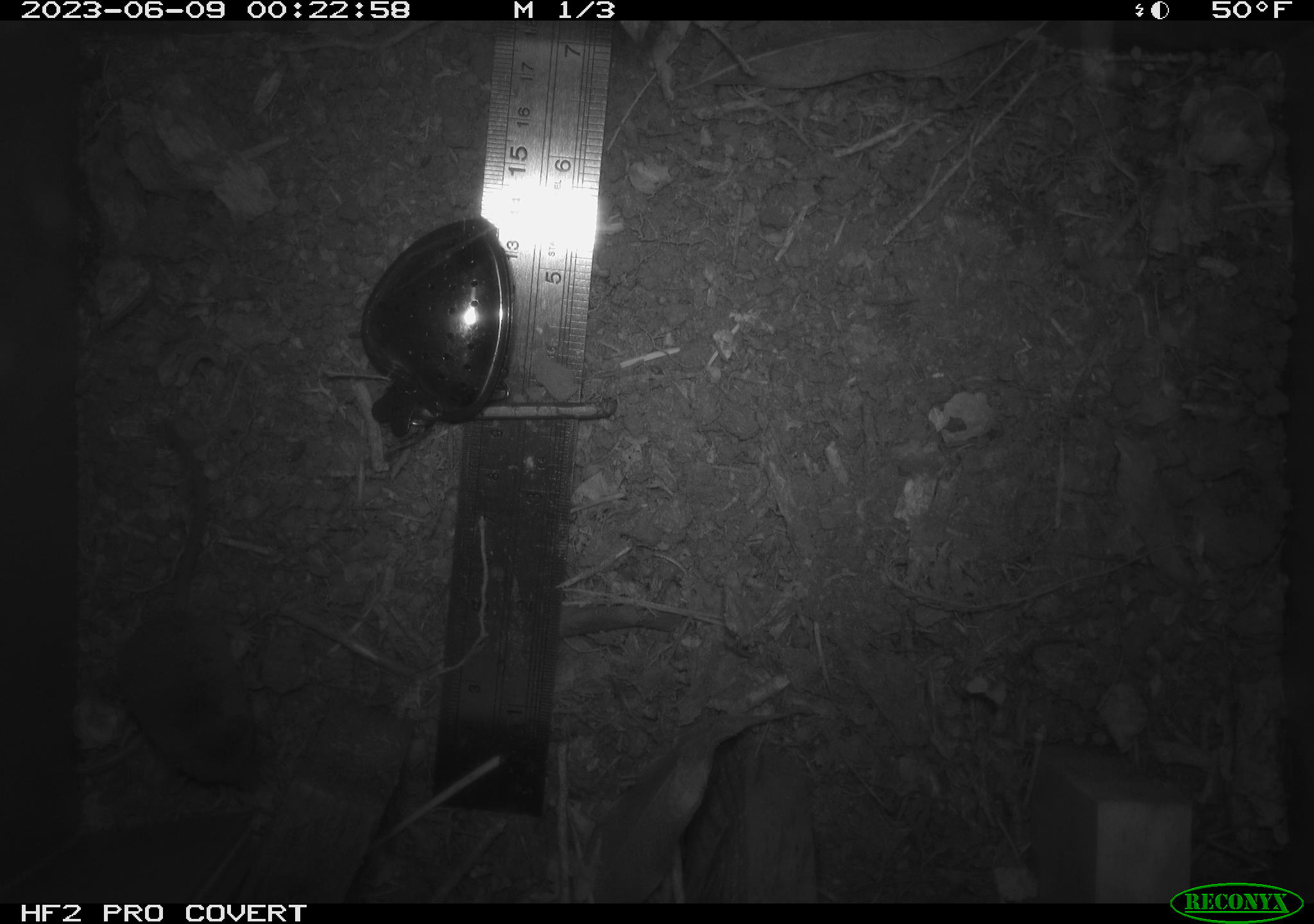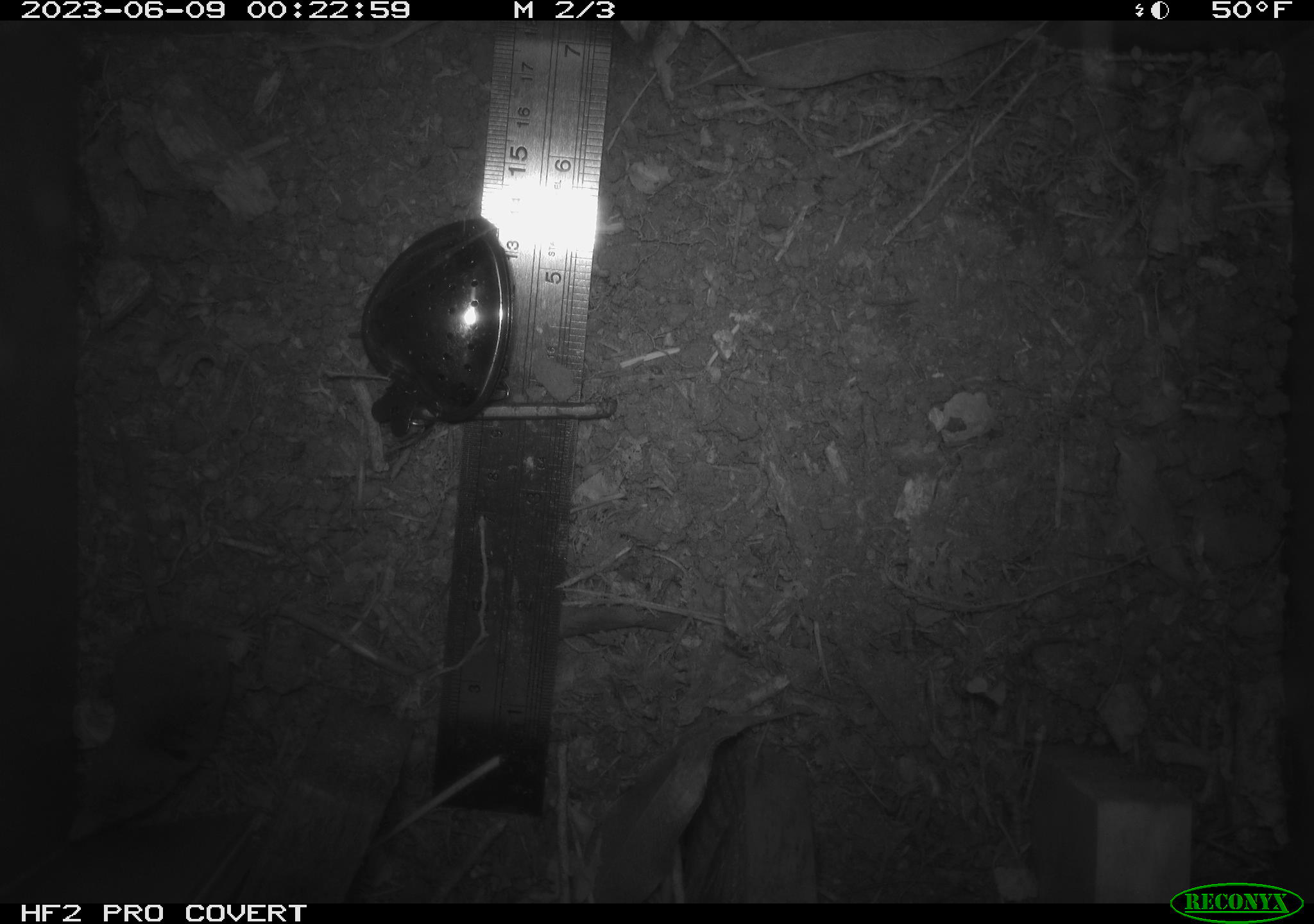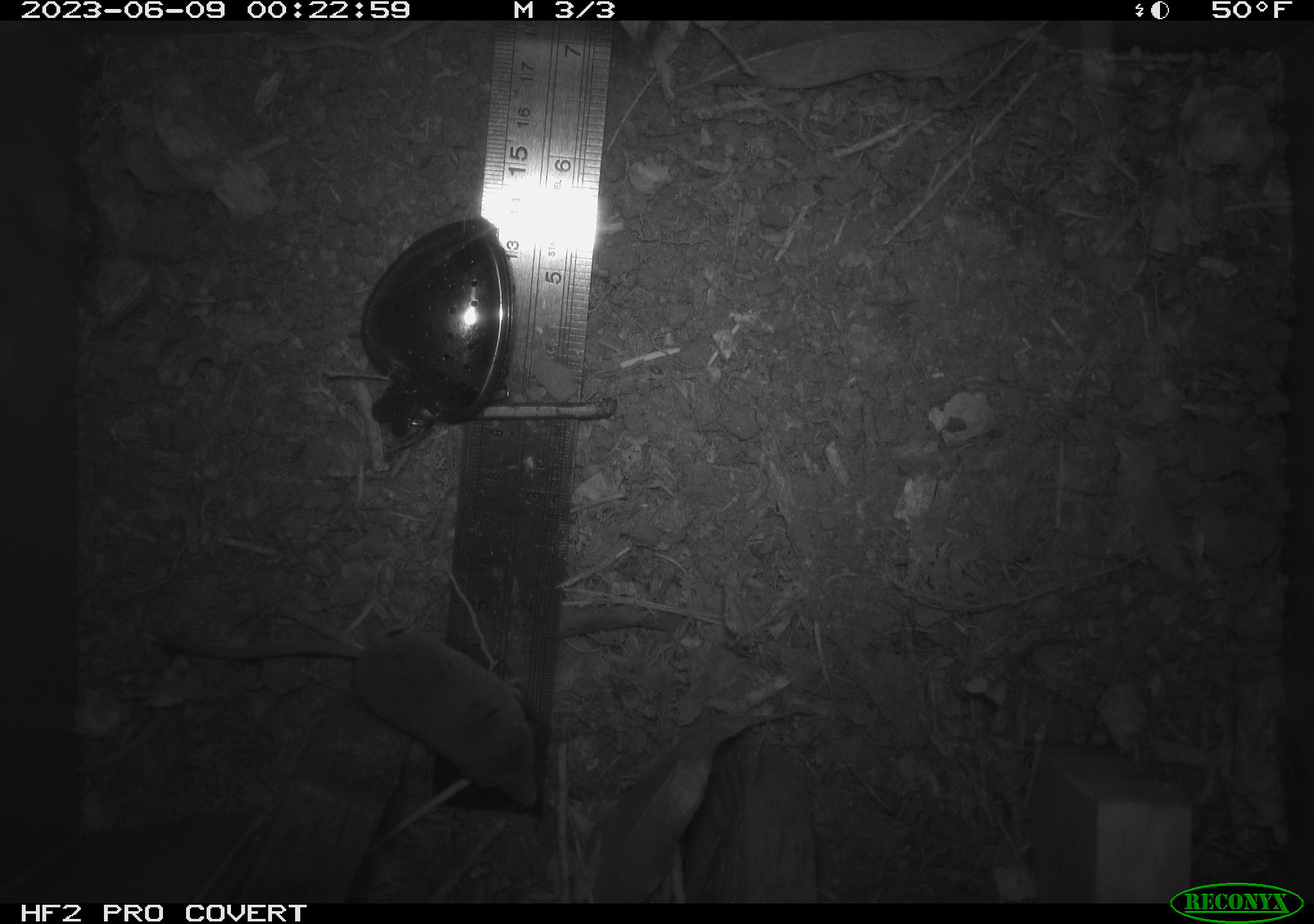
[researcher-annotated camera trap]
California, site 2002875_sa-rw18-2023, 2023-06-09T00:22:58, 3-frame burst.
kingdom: Animalia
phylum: Chordata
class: Mammalia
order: Eulipotyphla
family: Soricidae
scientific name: Soricidae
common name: shrews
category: soricidae family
Soricidae family (shrews) (Soricidae).